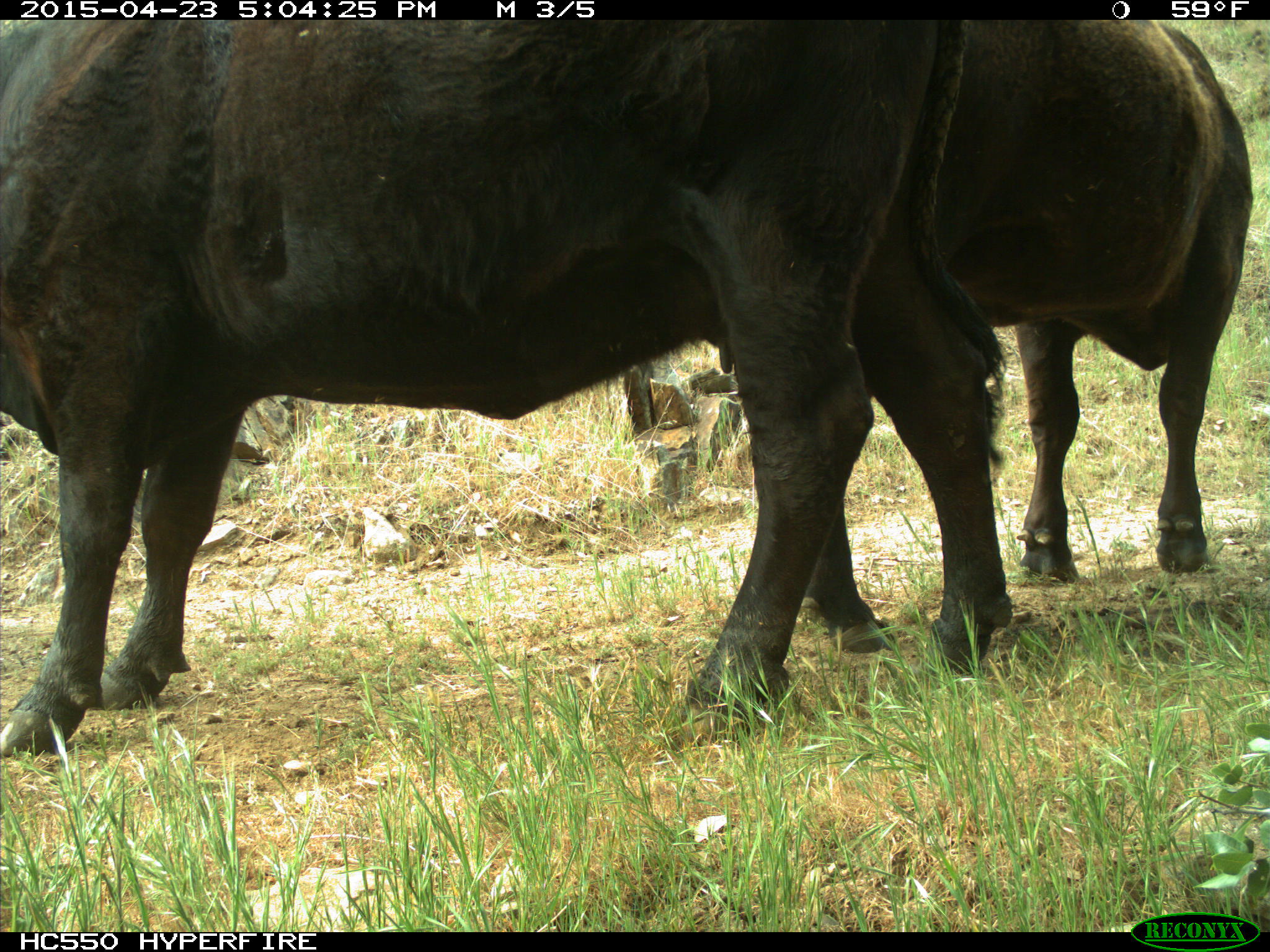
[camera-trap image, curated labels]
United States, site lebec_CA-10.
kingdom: Animalia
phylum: Chordata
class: Mammalia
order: Artiodactyla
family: Bovidae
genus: Bos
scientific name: Bos taurus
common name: domestic cow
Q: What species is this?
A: Bos taurus (domestic cow).